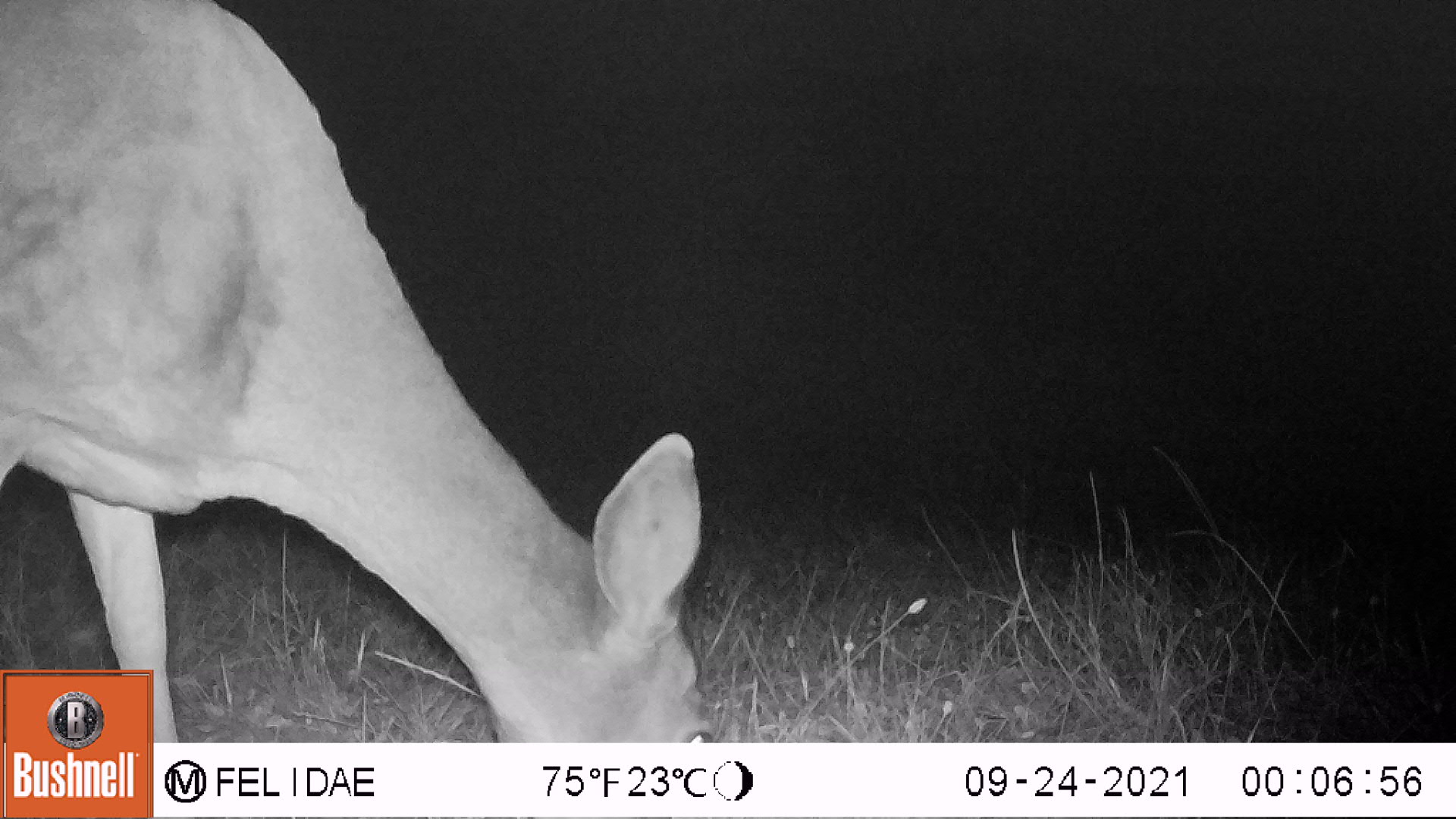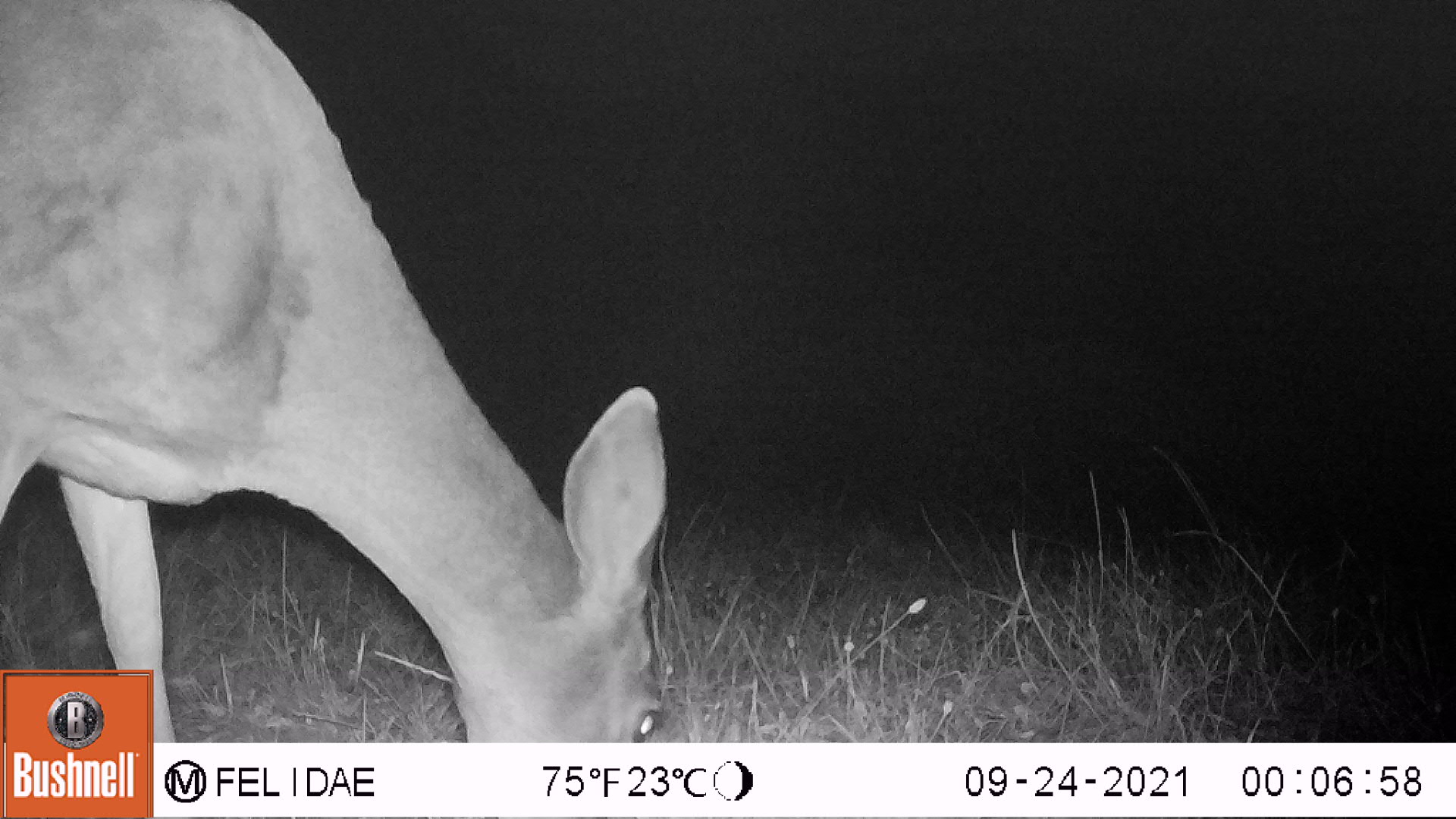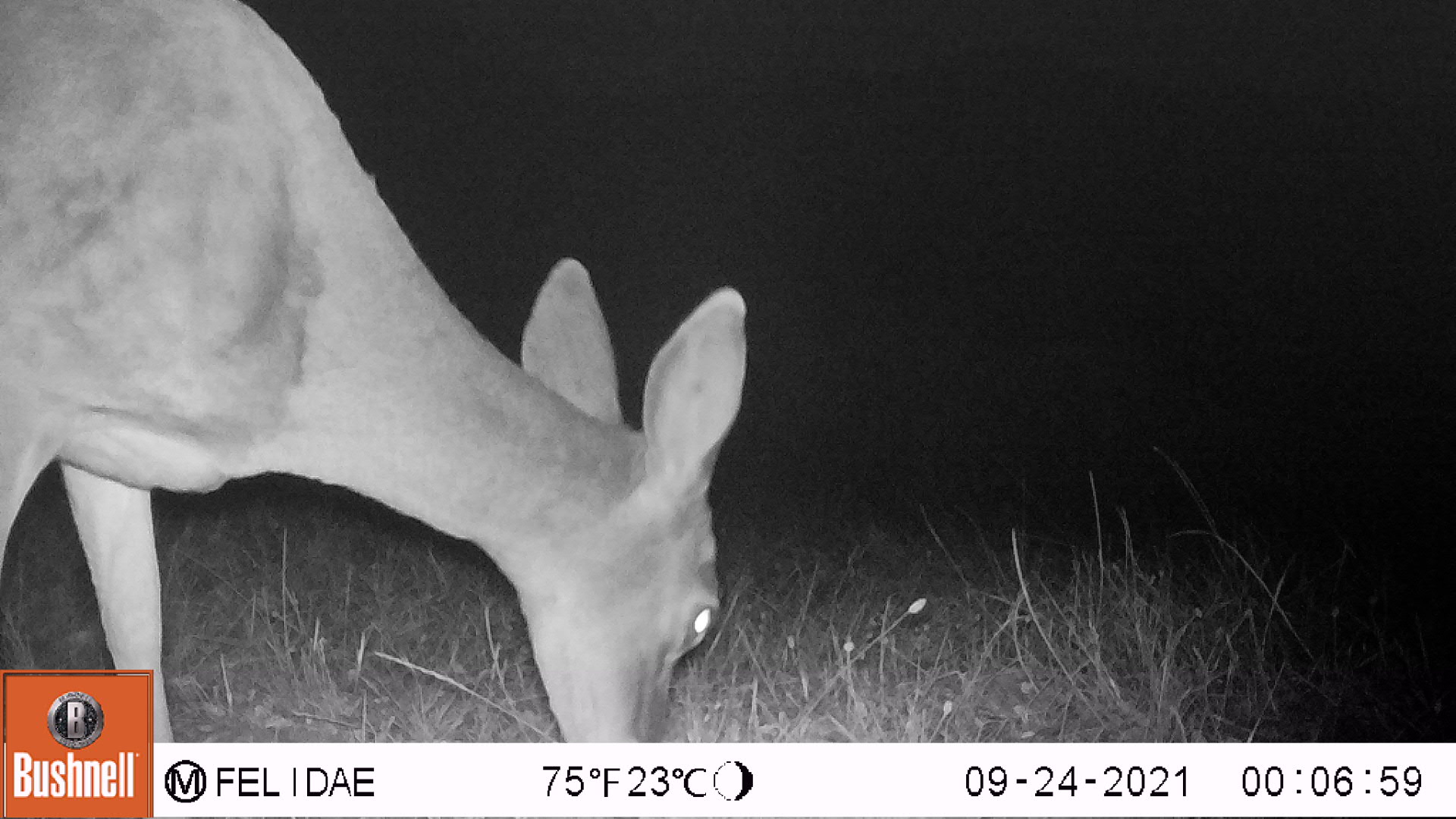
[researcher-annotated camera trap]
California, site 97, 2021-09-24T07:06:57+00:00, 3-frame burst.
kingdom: Animalia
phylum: Chordata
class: Mammalia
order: Artiodactyla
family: Cervidae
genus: Odocoileus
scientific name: Odocoileus hemionus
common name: mule deer